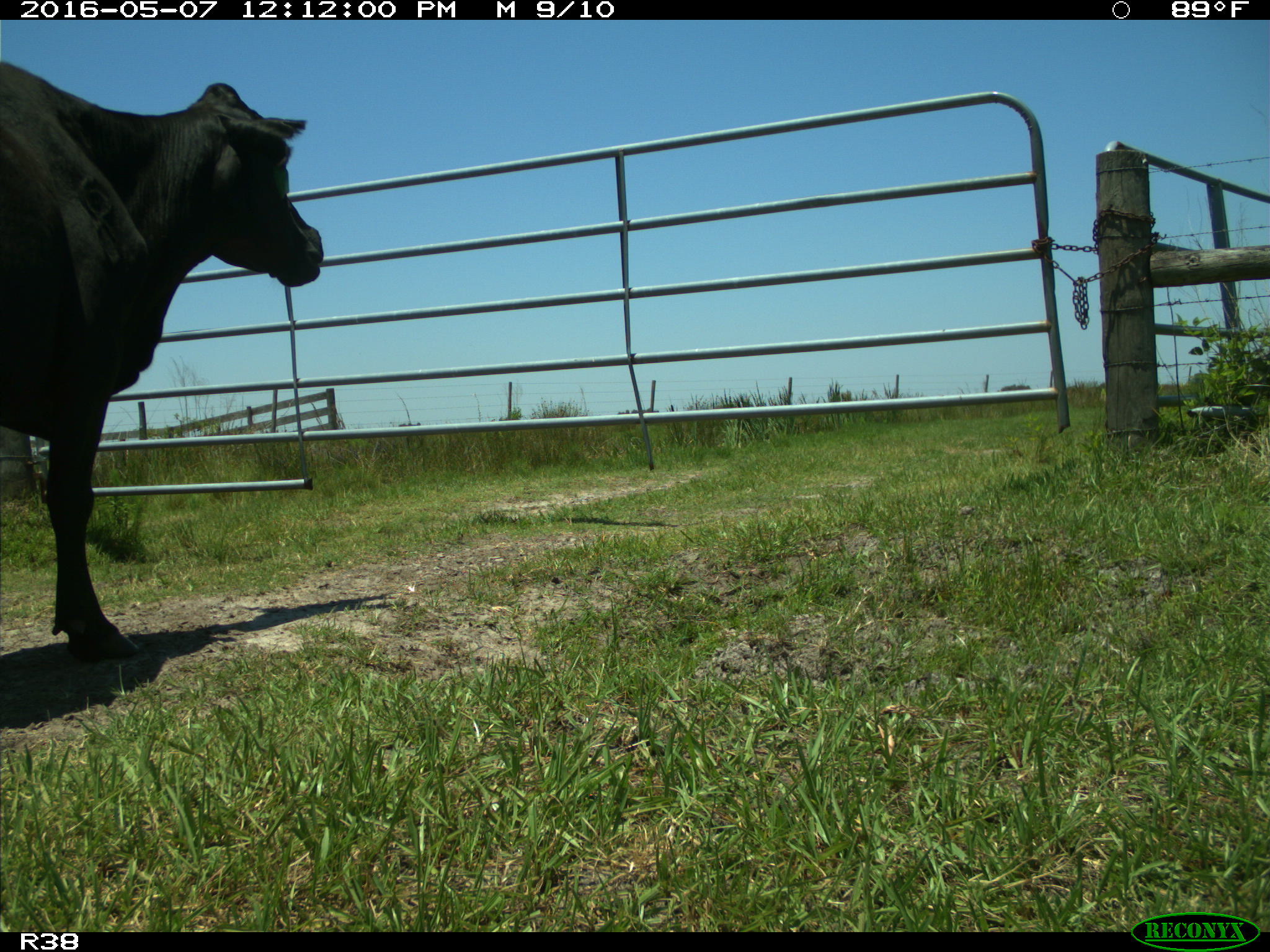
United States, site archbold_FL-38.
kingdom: Animalia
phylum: Chordata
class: Mammalia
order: Artiodactyla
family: Bovidae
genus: Bos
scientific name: Bos taurus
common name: domestic cow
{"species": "Bos taurus (domestic cow)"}